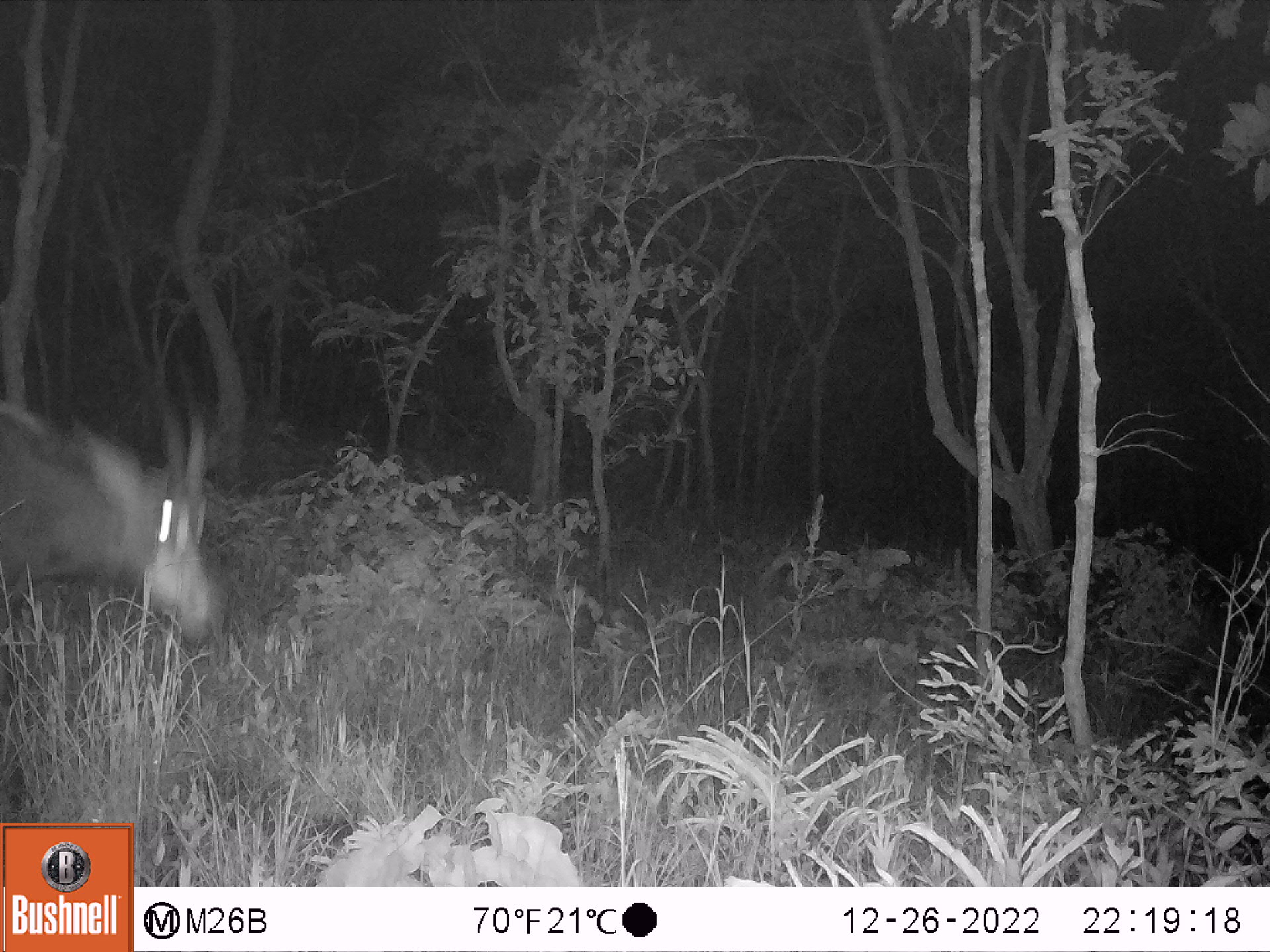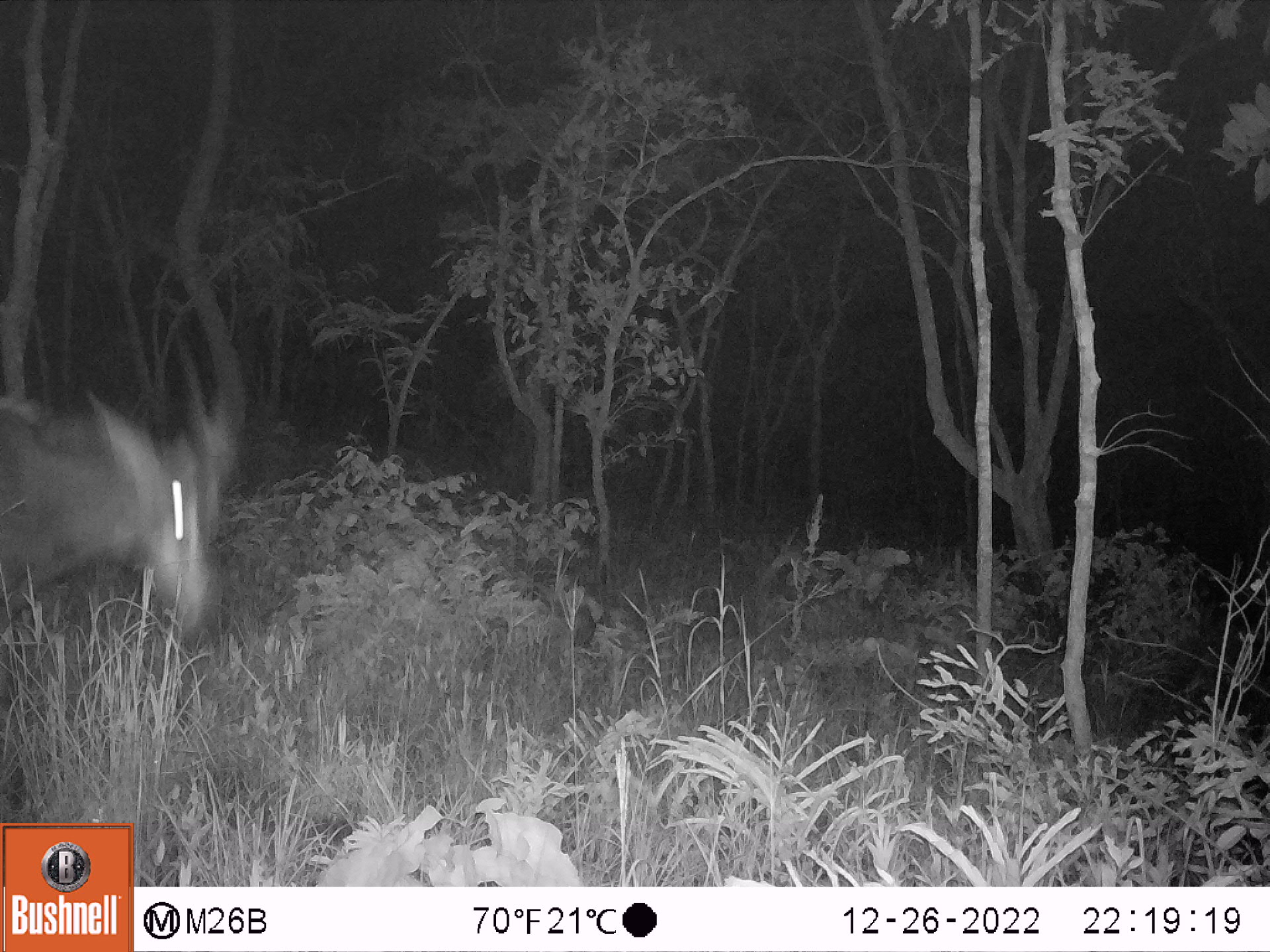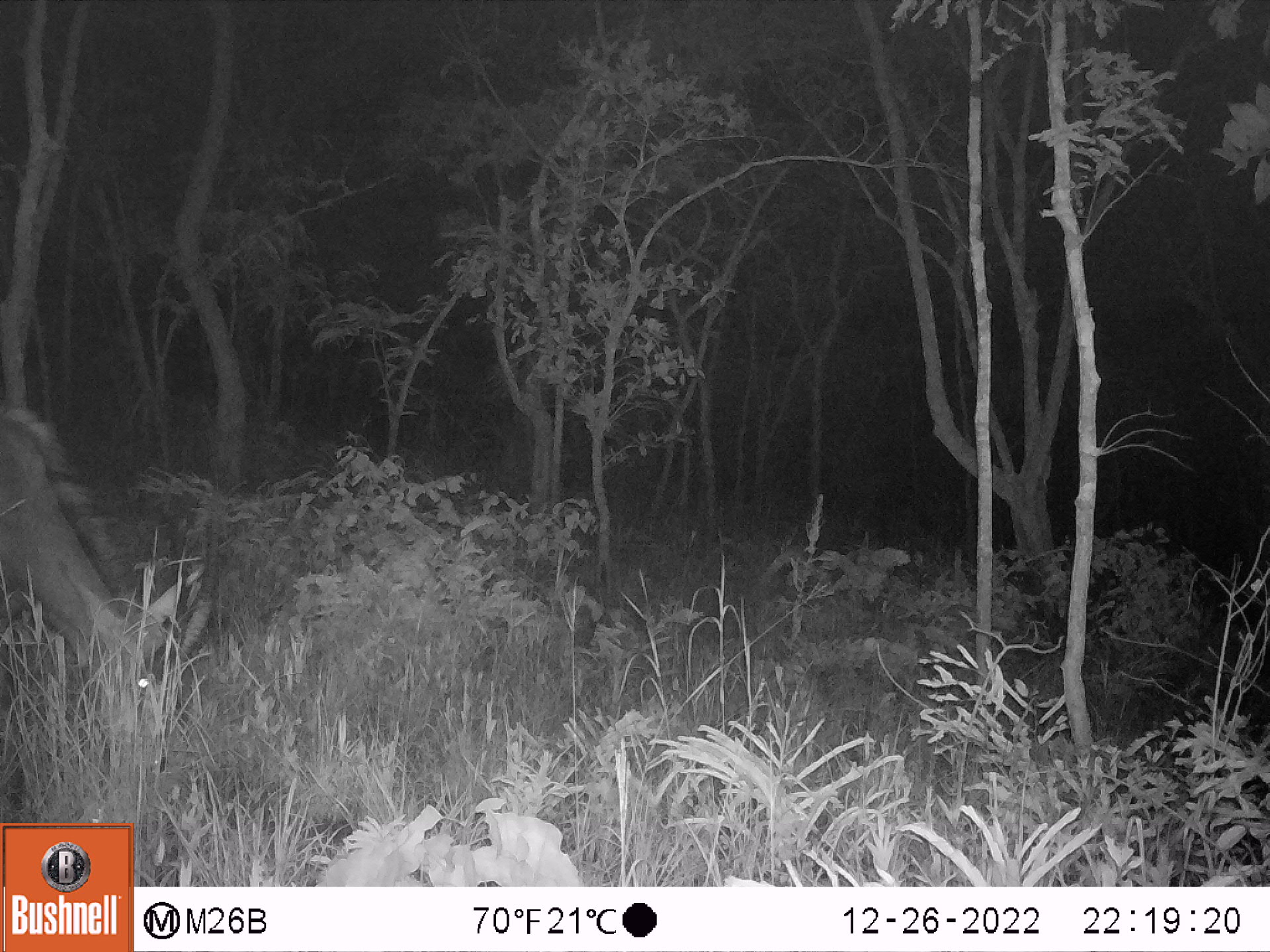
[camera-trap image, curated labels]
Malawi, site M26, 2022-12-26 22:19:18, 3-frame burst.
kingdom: Animalia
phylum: Chordata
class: Mammalia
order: Artiodactyla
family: Bovidae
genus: Hippotragus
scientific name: Hippotragus niger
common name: sable antelope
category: sable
Sable (sable antelope) (Hippotragus niger), count 1.